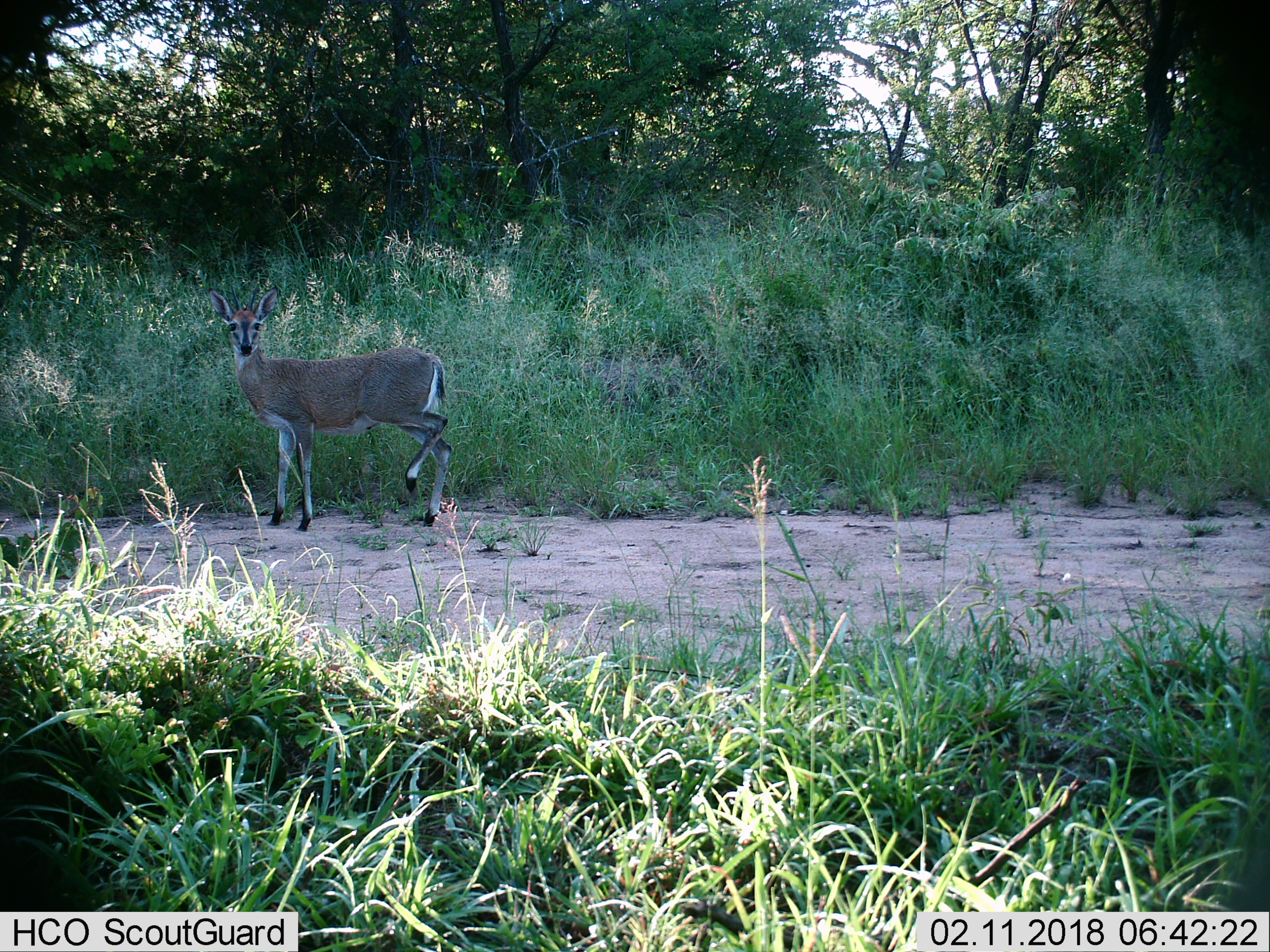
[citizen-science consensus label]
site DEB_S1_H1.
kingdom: Animalia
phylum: Chordata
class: Mammalia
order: Artiodactyla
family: Bovidae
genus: Sylvicapra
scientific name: Sylvicapra grimmia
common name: common duiker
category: duikercommongrey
Duikercommongrey (common duiker) (Sylvicapra grimmia), count 1. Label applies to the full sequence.